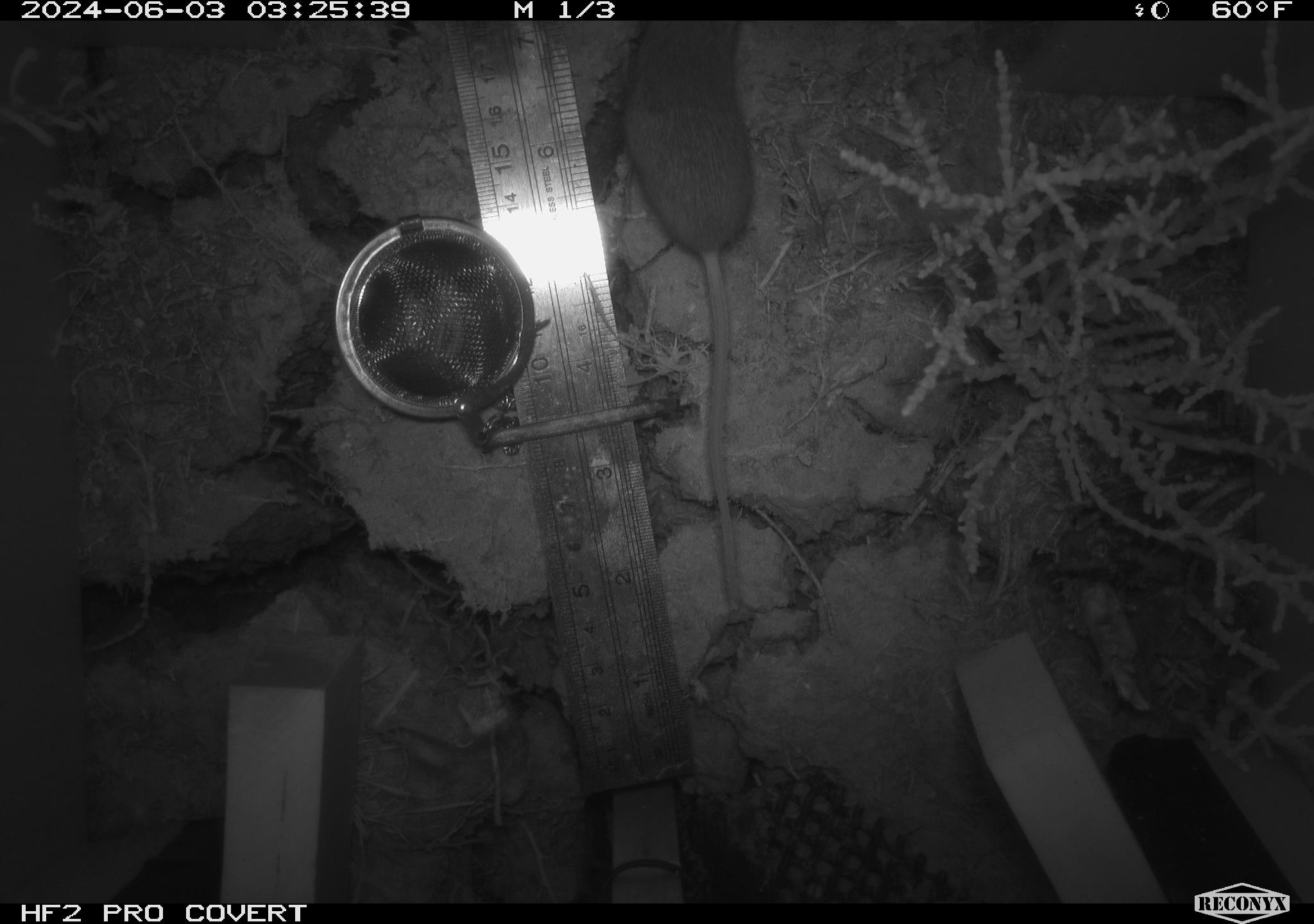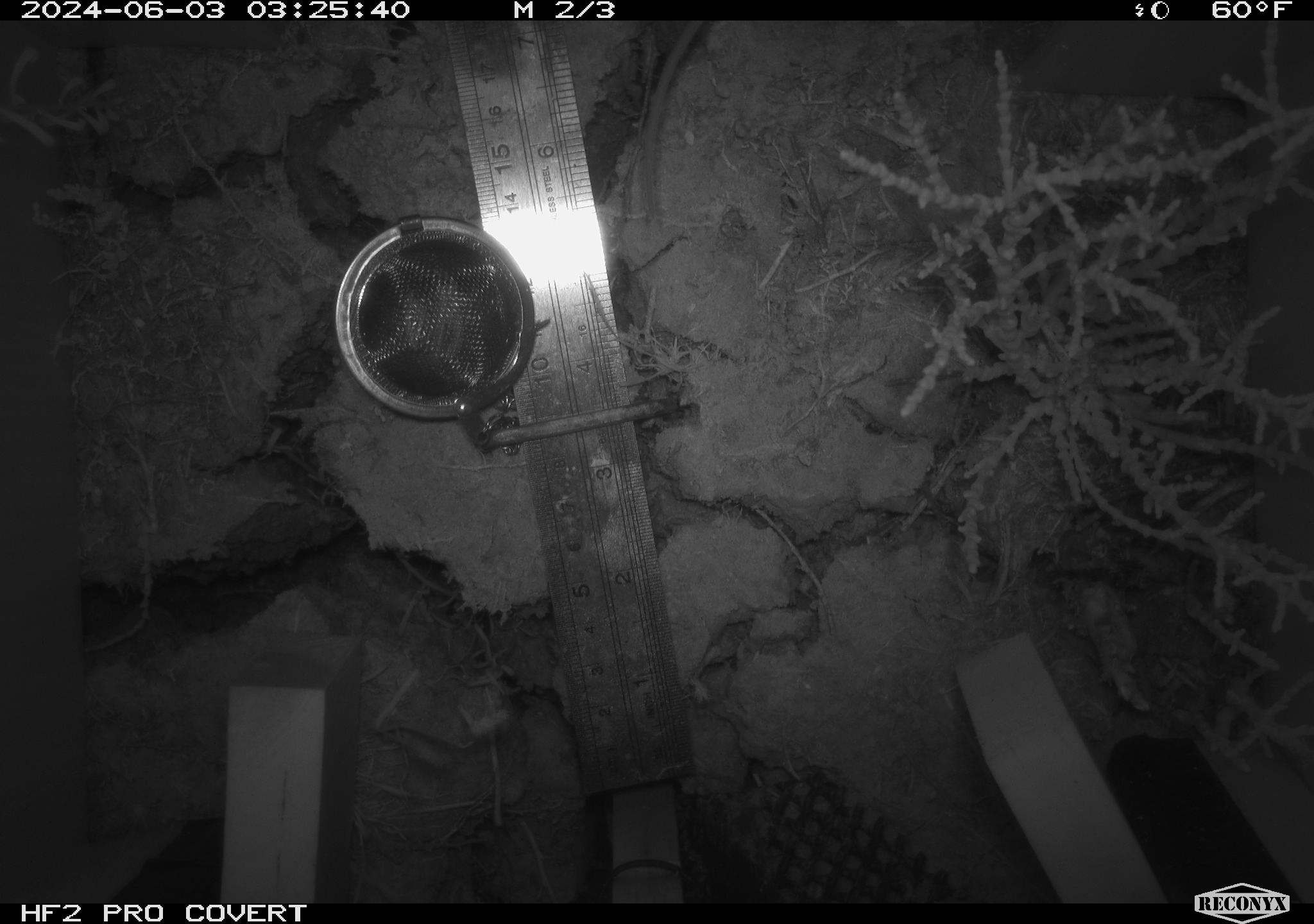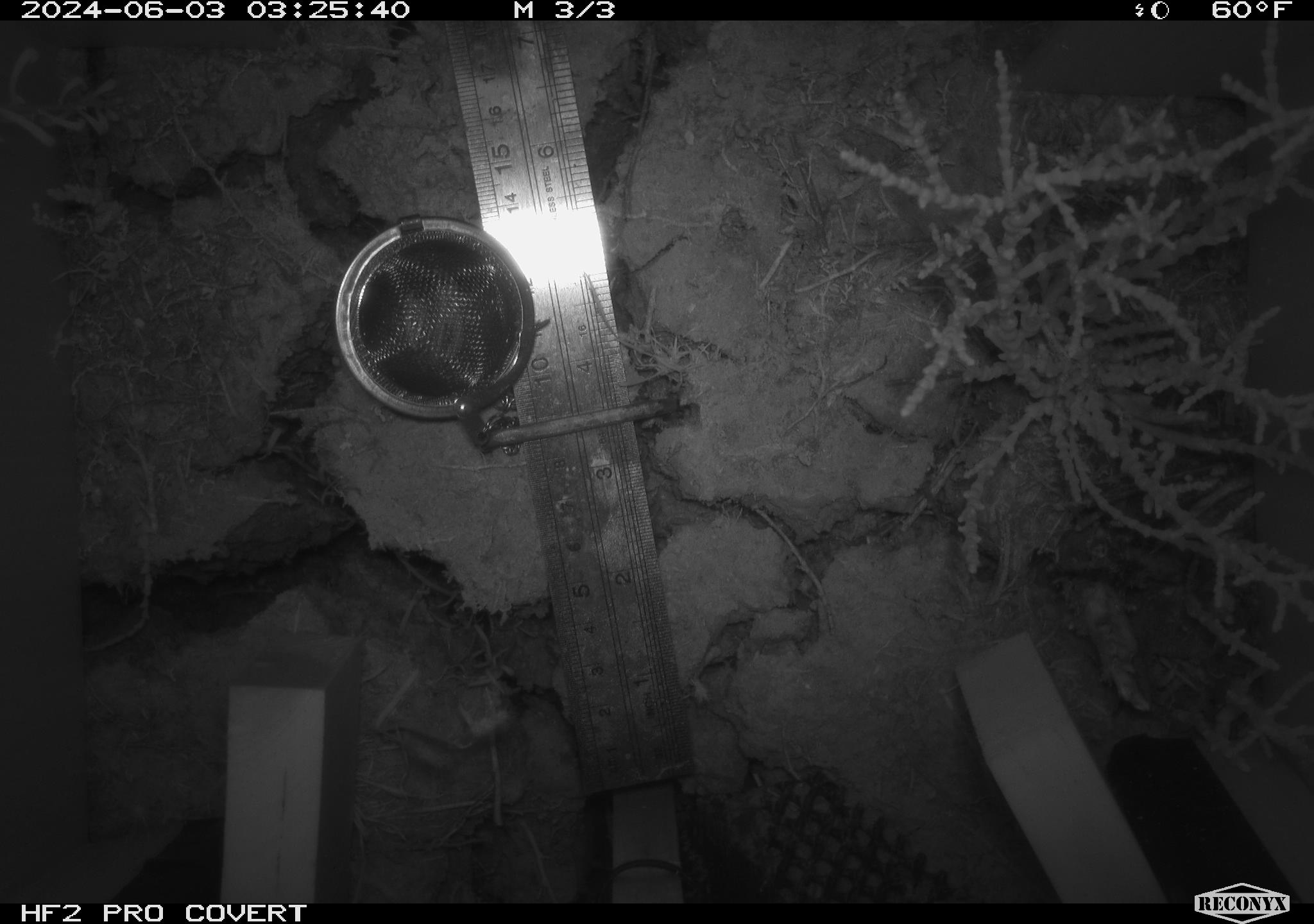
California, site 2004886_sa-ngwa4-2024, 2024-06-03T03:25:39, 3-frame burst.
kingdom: Animalia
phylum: Chordata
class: Mammalia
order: Rodentia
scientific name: Rodentia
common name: mouse species